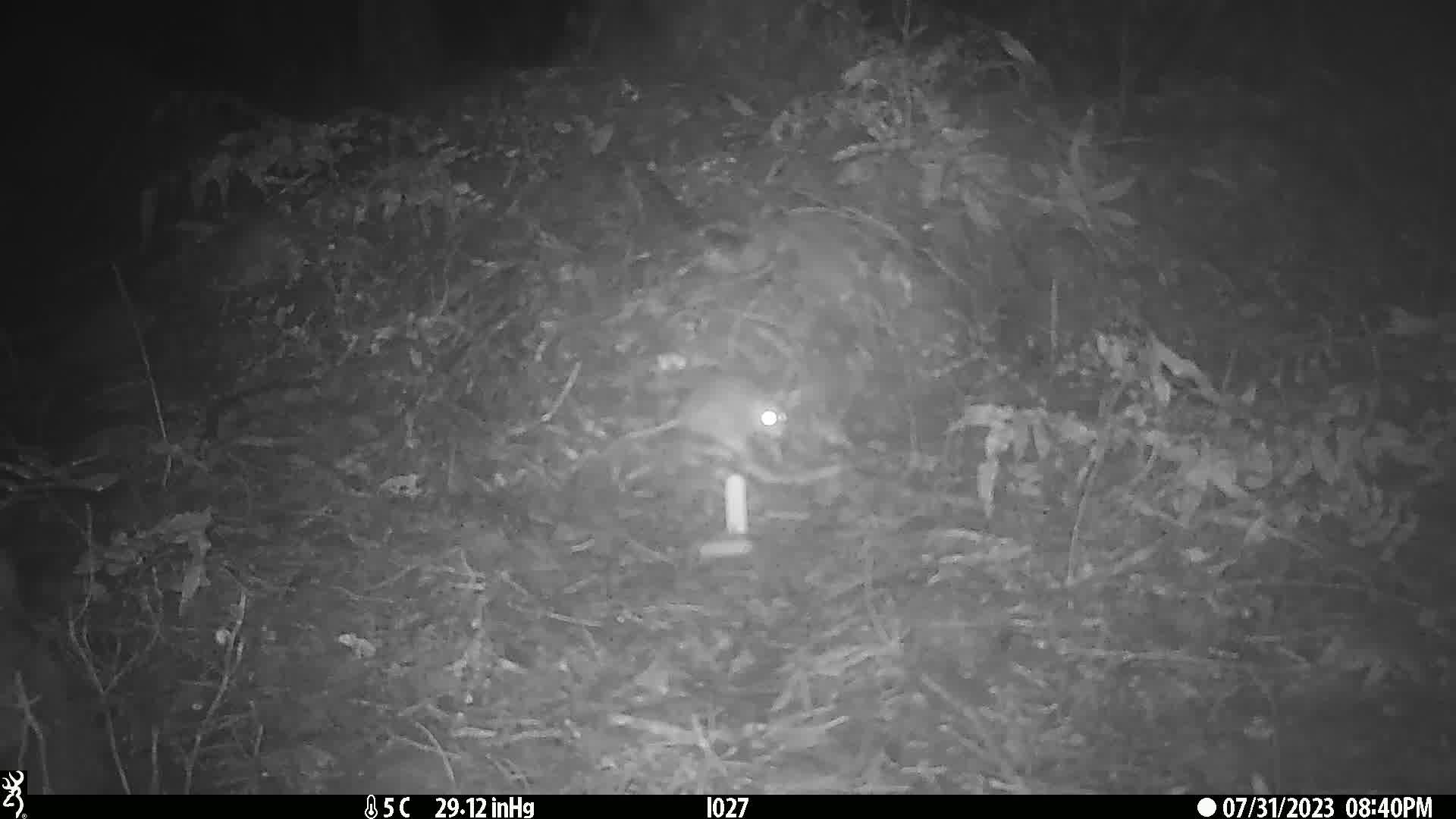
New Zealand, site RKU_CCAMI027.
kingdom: Animalia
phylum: Chordata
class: Mammalia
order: Rodentia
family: Muridae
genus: Rattus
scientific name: Rattus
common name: rat